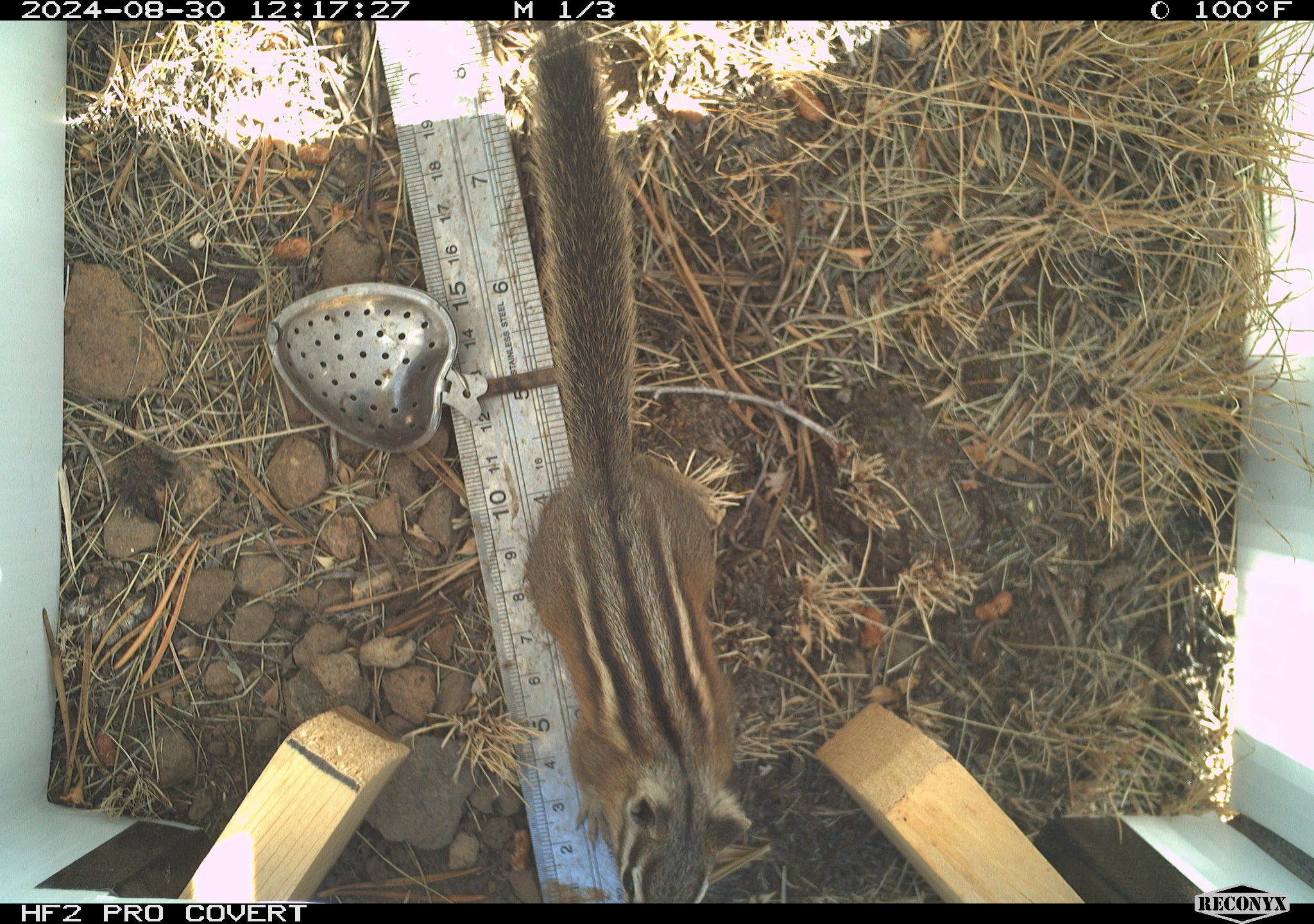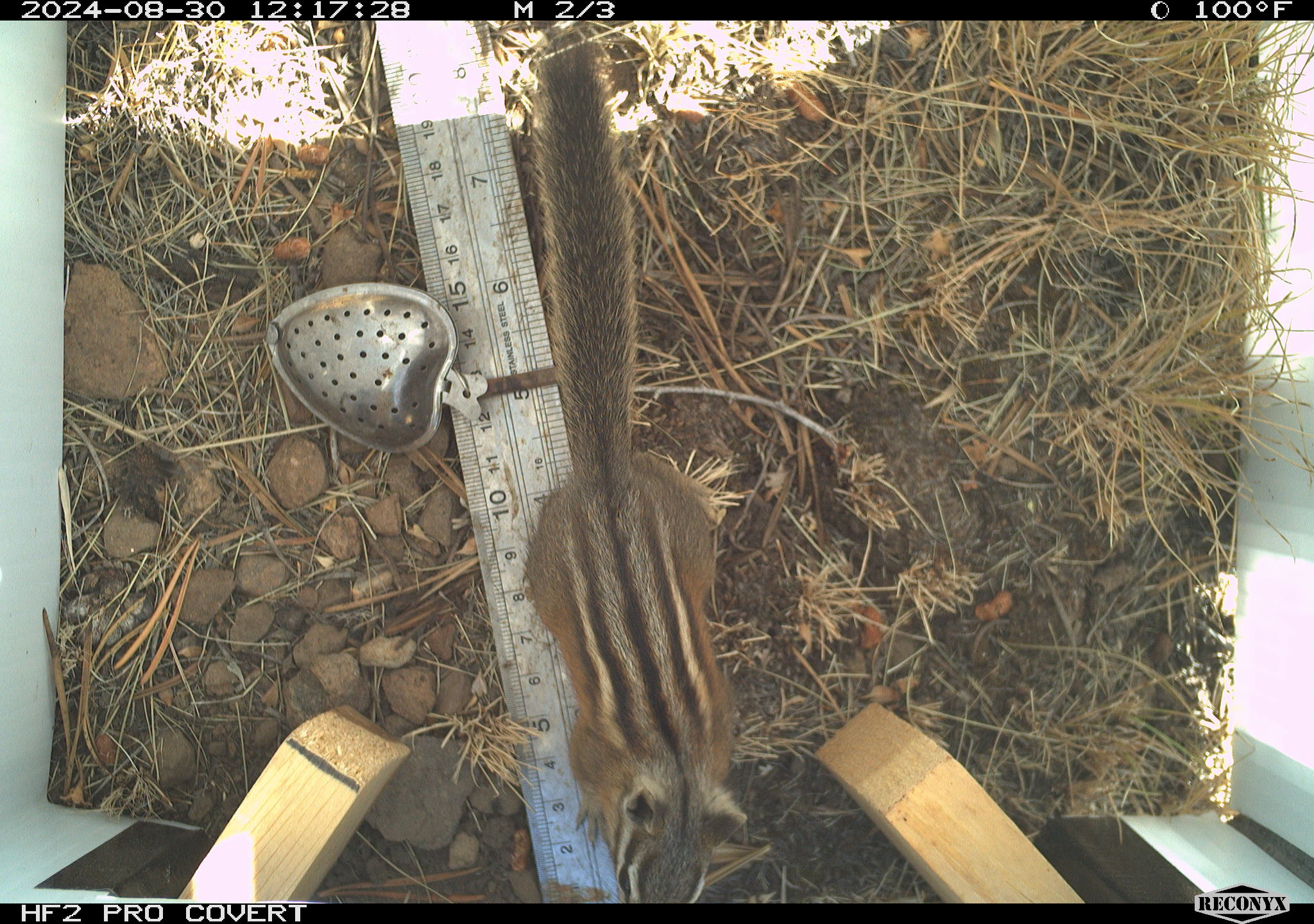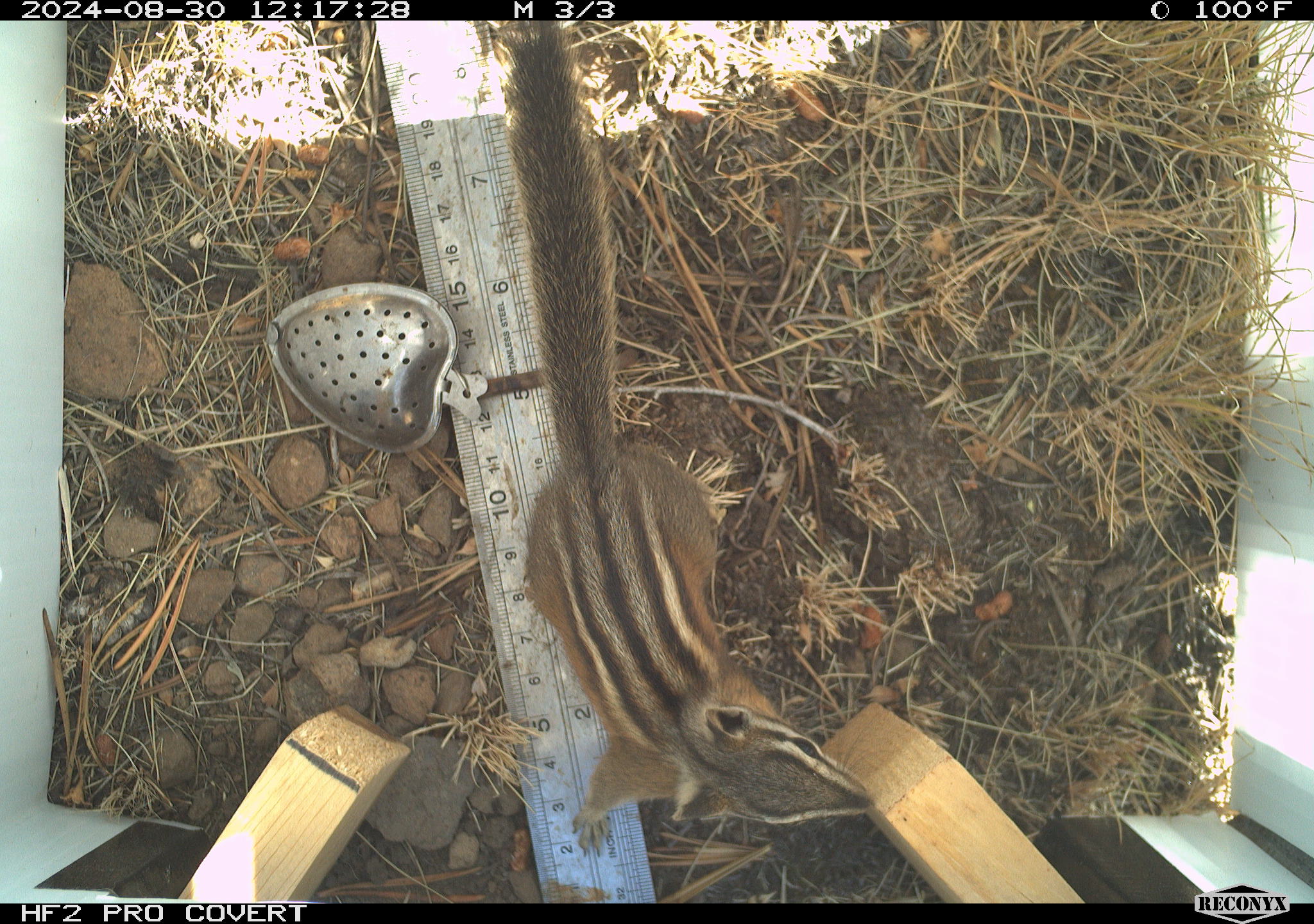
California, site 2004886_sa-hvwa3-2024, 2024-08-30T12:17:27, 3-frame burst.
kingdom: Animalia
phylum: Chordata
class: Mammalia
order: Rodentia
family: Sciuridae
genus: Neotamias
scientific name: Neotamias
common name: western chipmunks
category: neotamias species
Neotamias species (western chipmunks) (Neotamias).